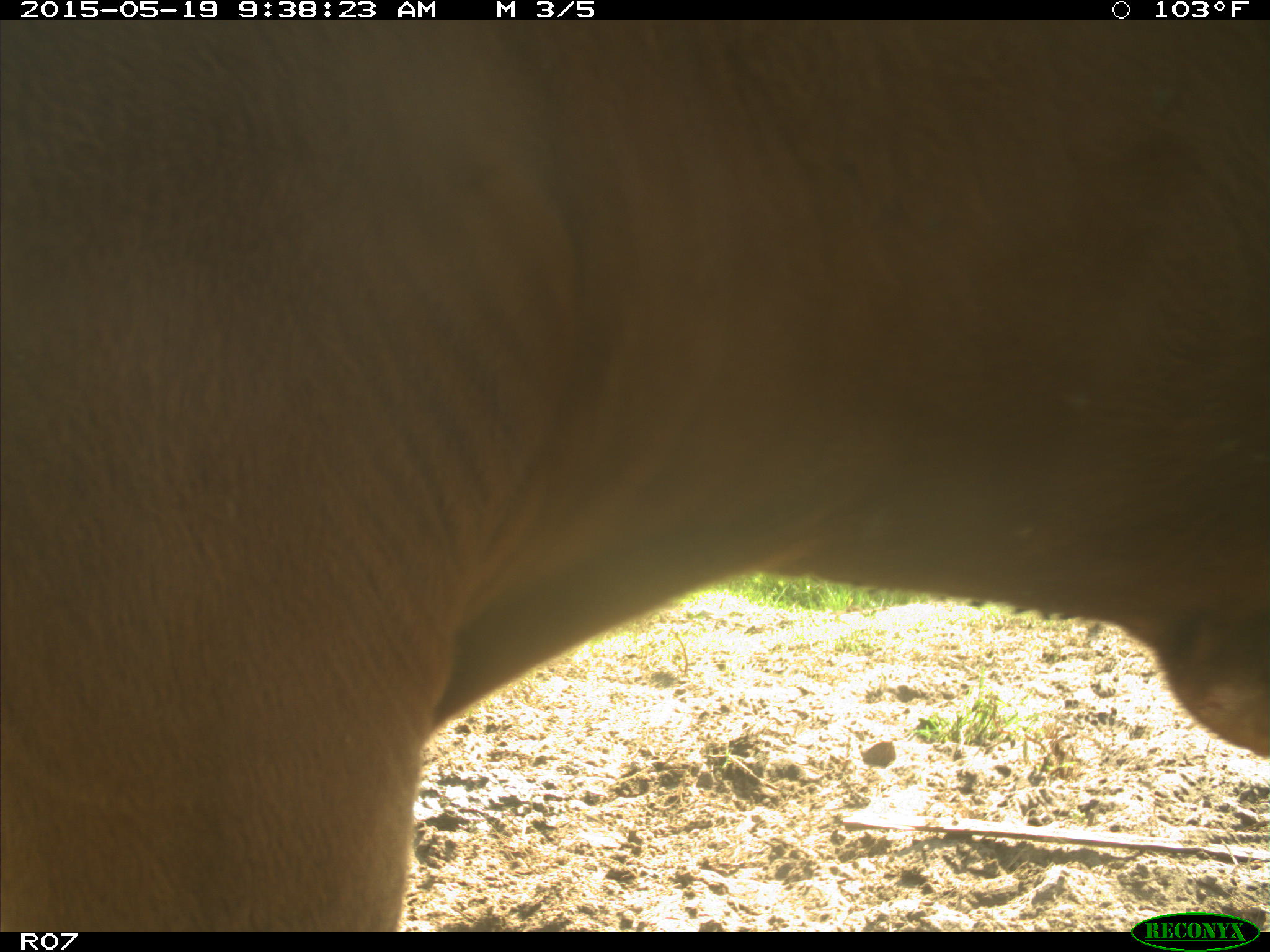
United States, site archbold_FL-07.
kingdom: Animalia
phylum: Chordata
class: Mammalia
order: Artiodactyla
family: Bovidae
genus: Bos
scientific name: Bos taurus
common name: domestic cow